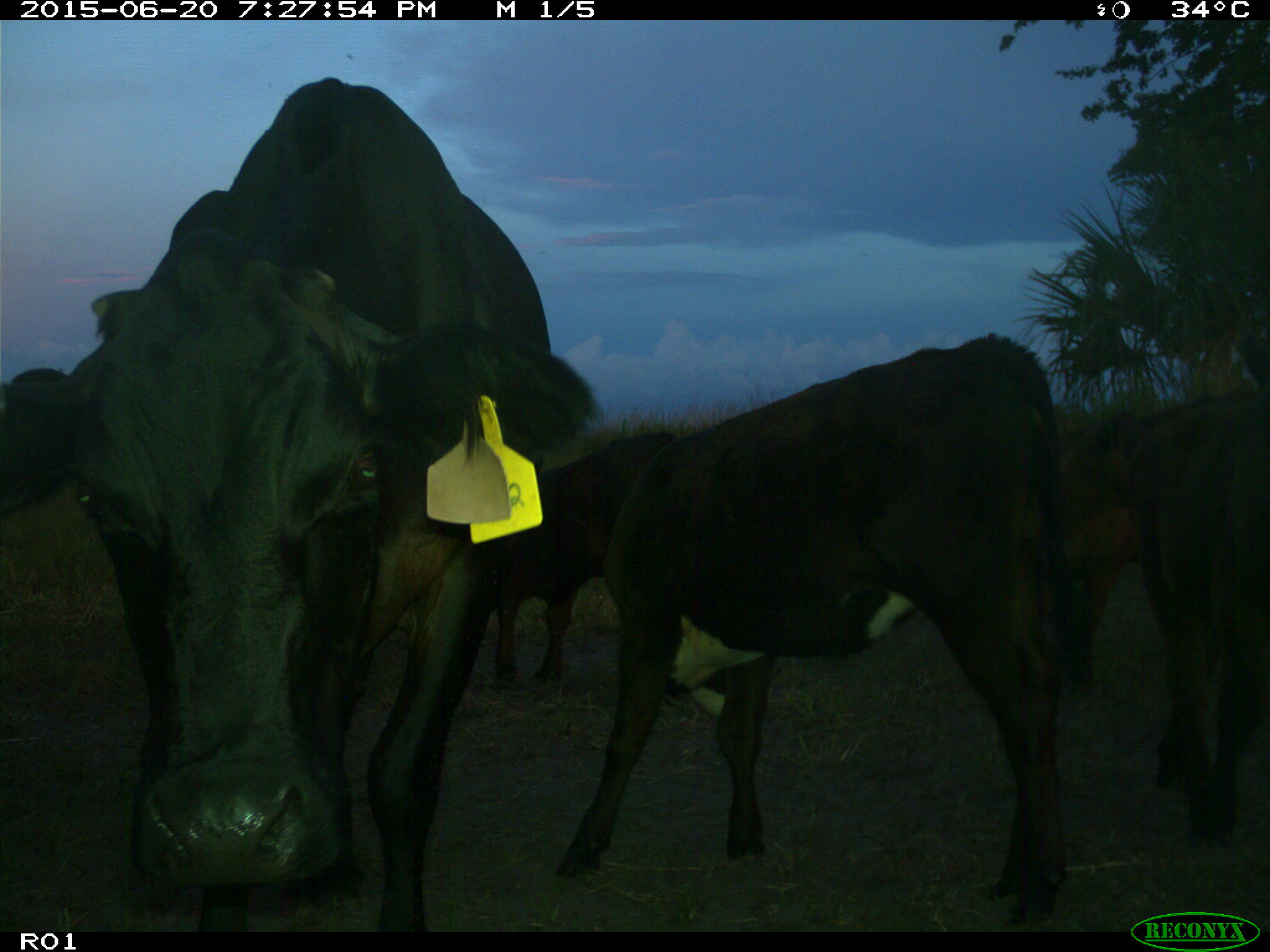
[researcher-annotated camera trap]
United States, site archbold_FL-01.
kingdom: Animalia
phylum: Chordata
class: Mammalia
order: Artiodactyla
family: Bovidae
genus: Bos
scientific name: Bos taurus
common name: domestic cow